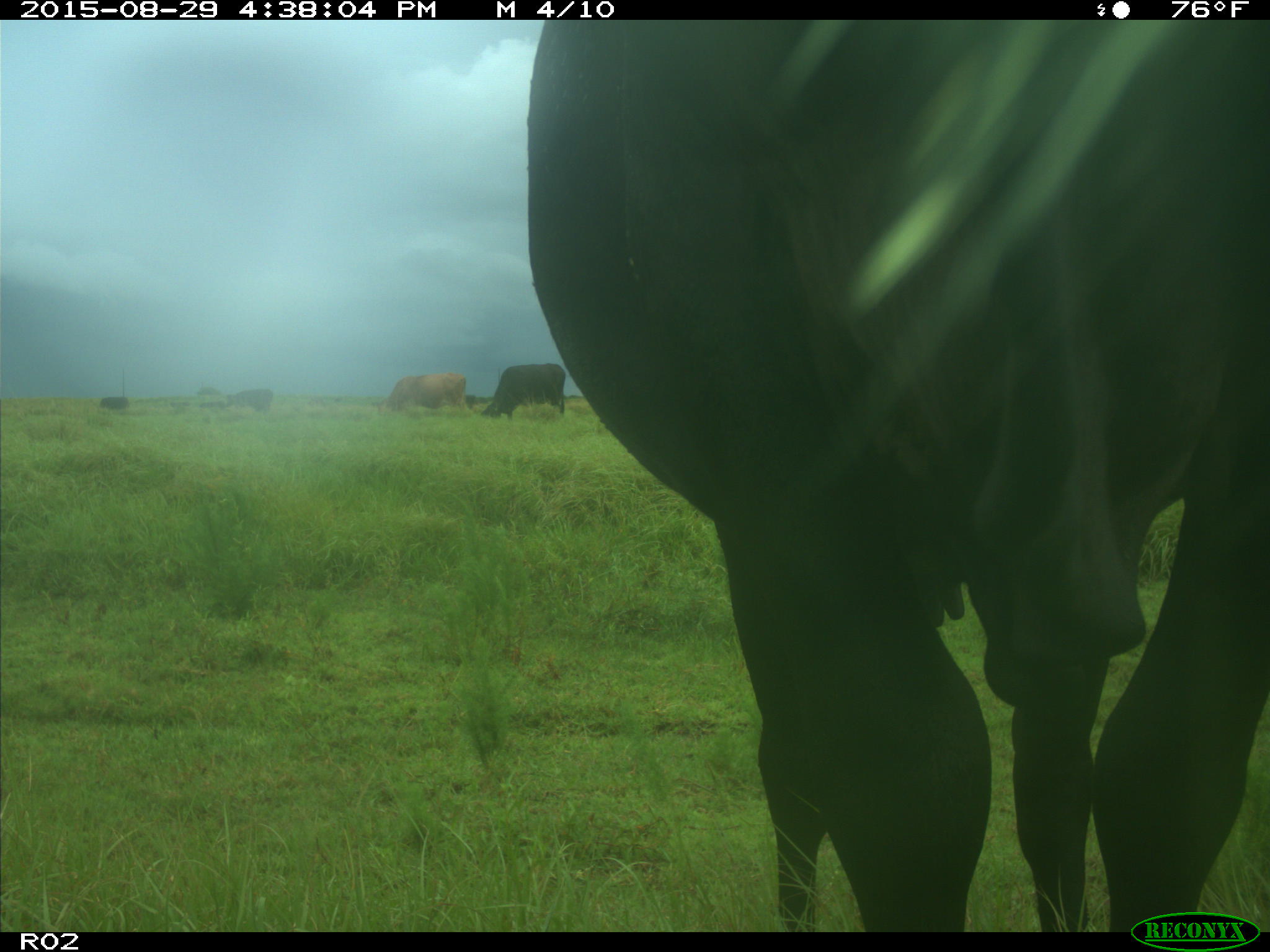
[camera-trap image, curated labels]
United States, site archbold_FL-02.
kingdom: Animalia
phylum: Chordata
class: Mammalia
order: Artiodactyla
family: Bovidae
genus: Bos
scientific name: Bos taurus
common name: domestic cow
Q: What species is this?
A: Bos taurus (domestic cow).